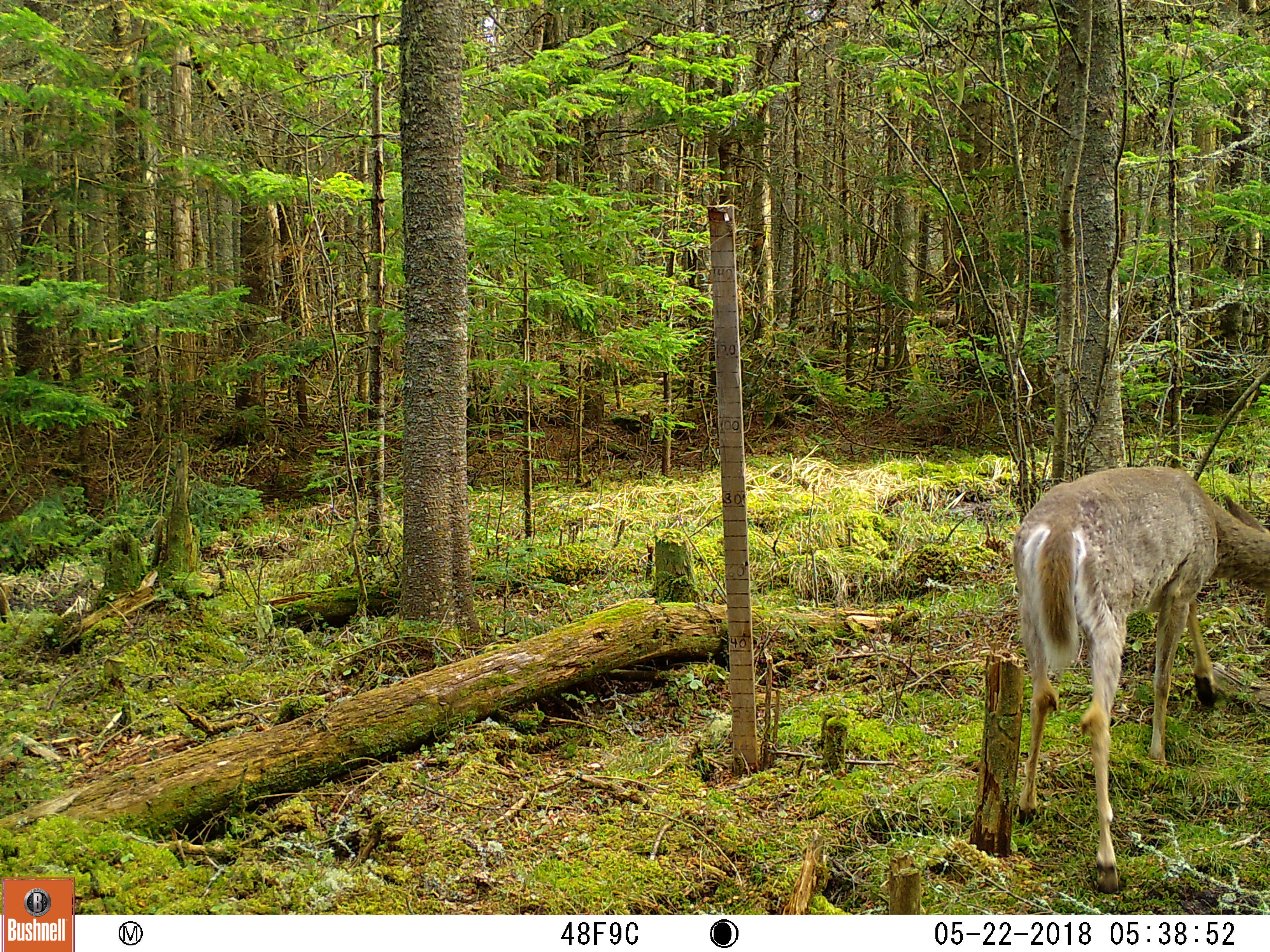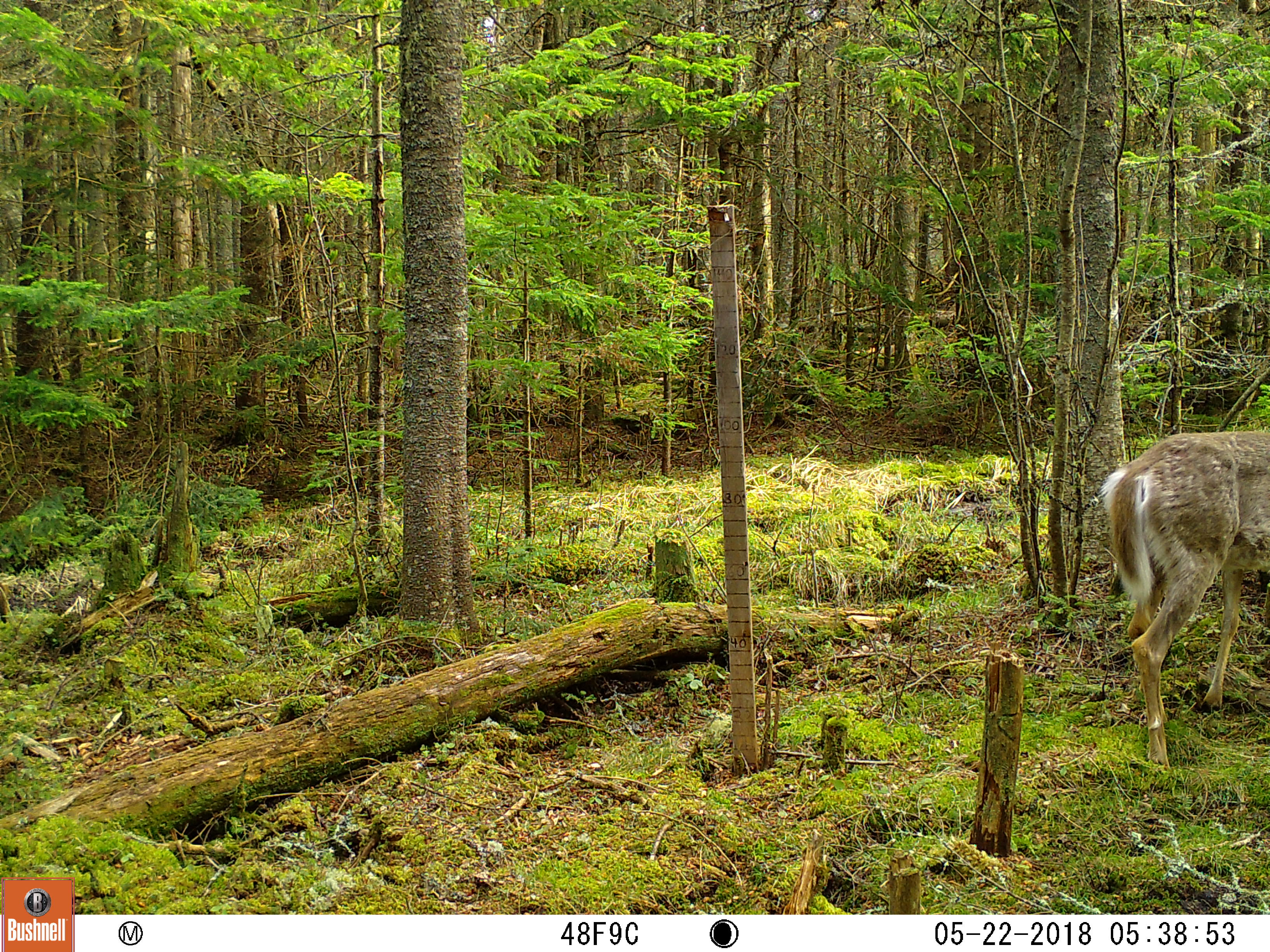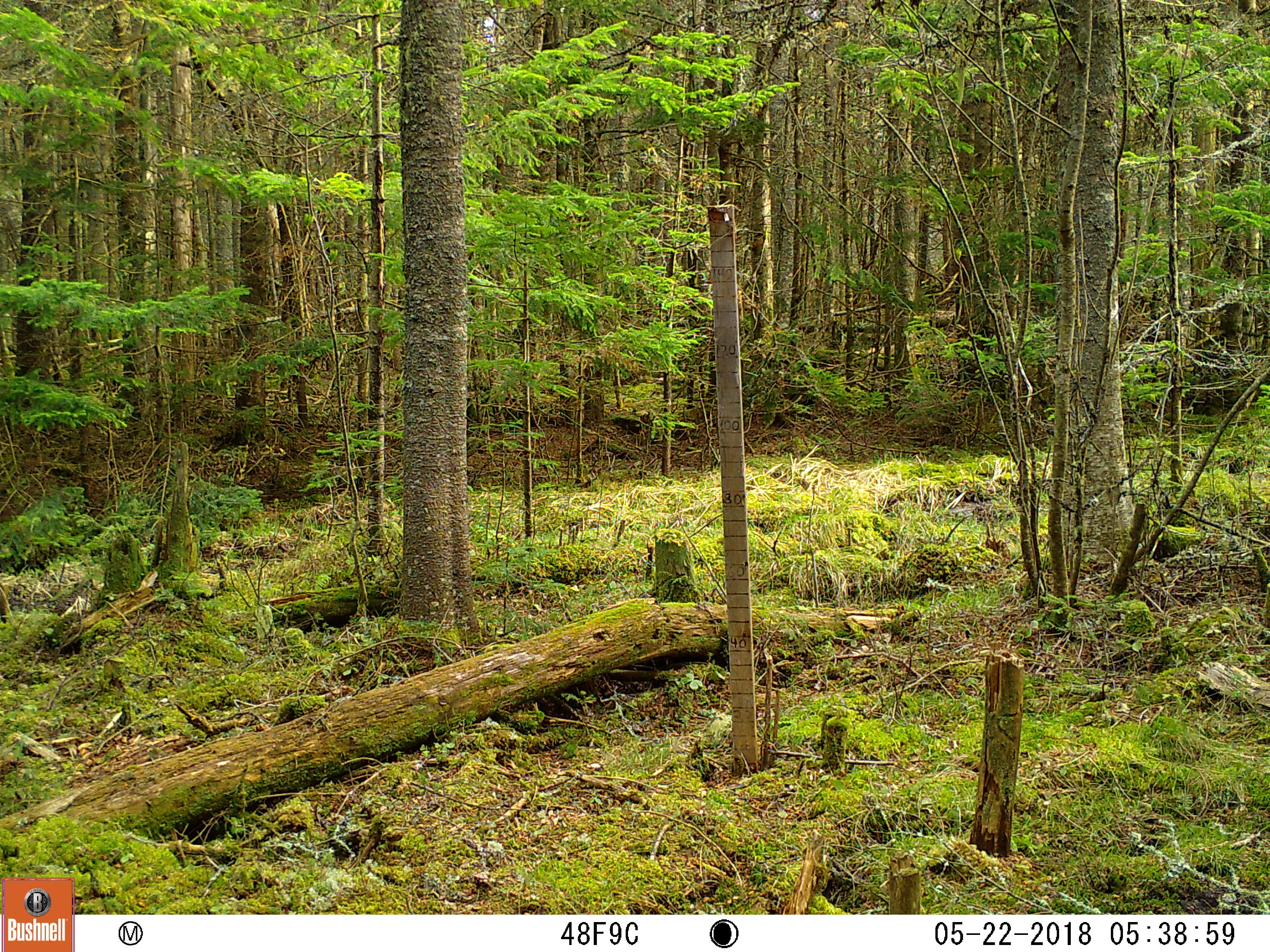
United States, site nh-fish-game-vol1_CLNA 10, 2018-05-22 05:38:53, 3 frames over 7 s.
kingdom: Animalia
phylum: Chordata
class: Mammalia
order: Artiodactyla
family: Cervidae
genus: Odocoileus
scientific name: Odocoileus virginianus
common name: white-tailed deer